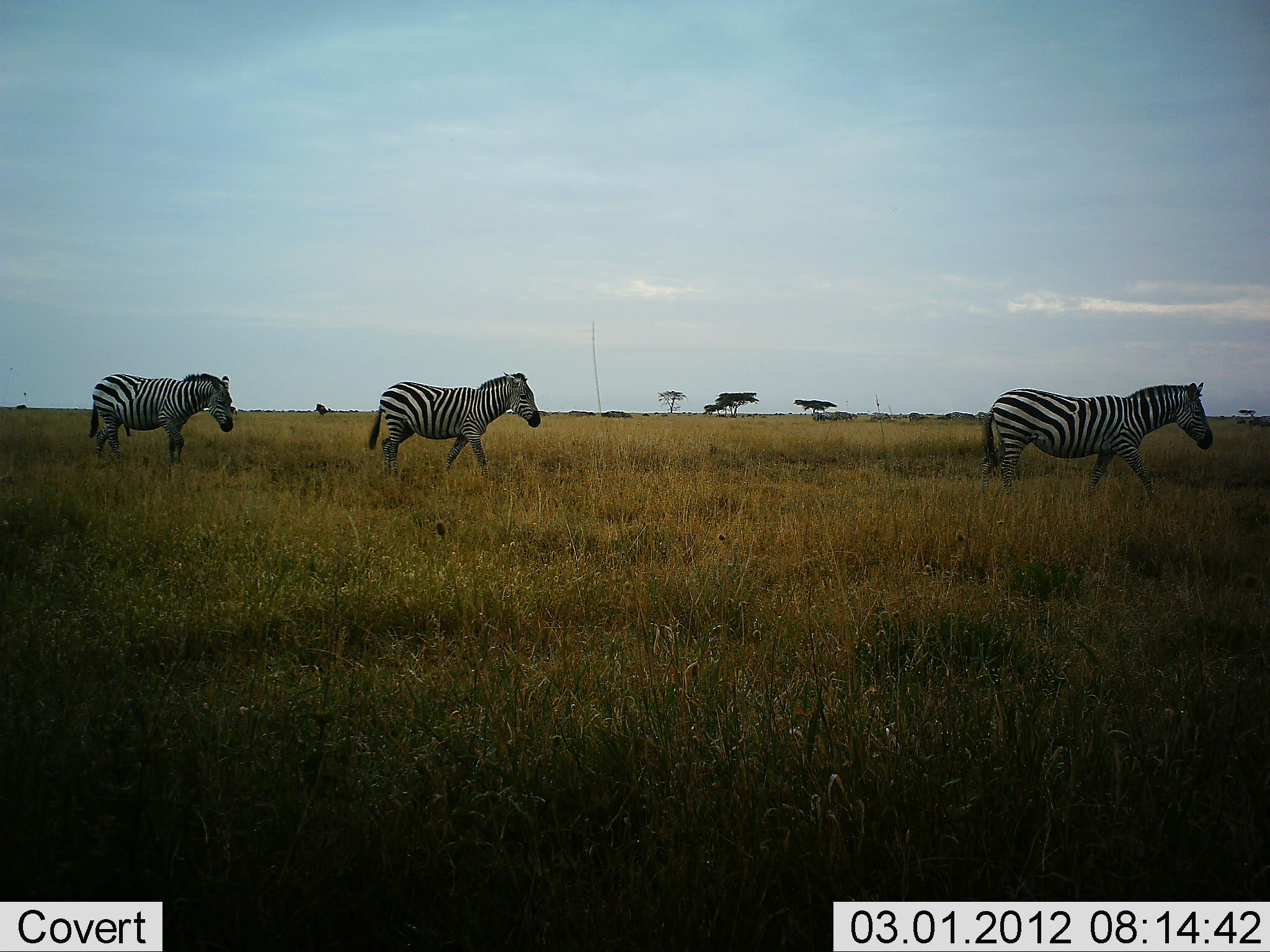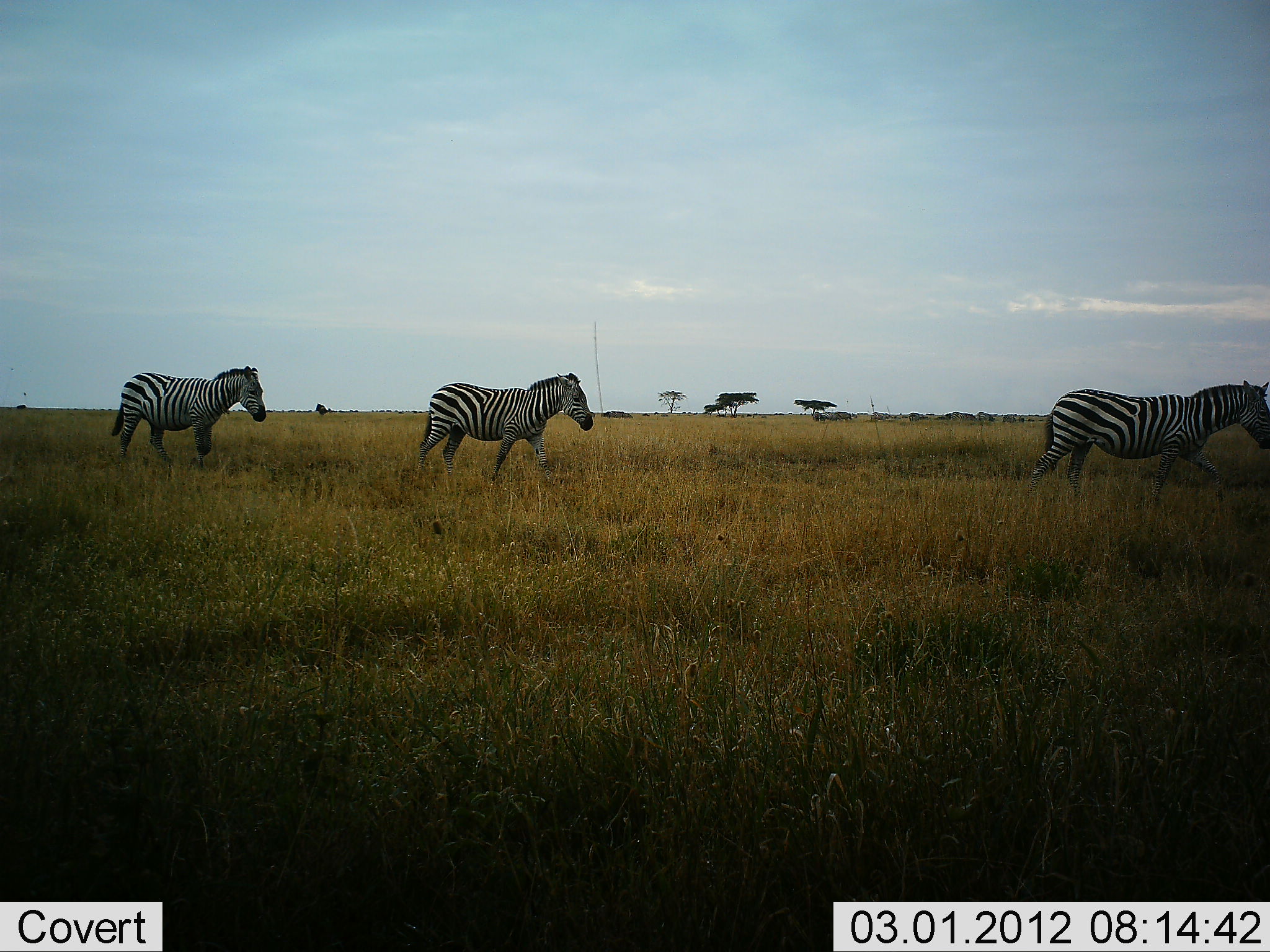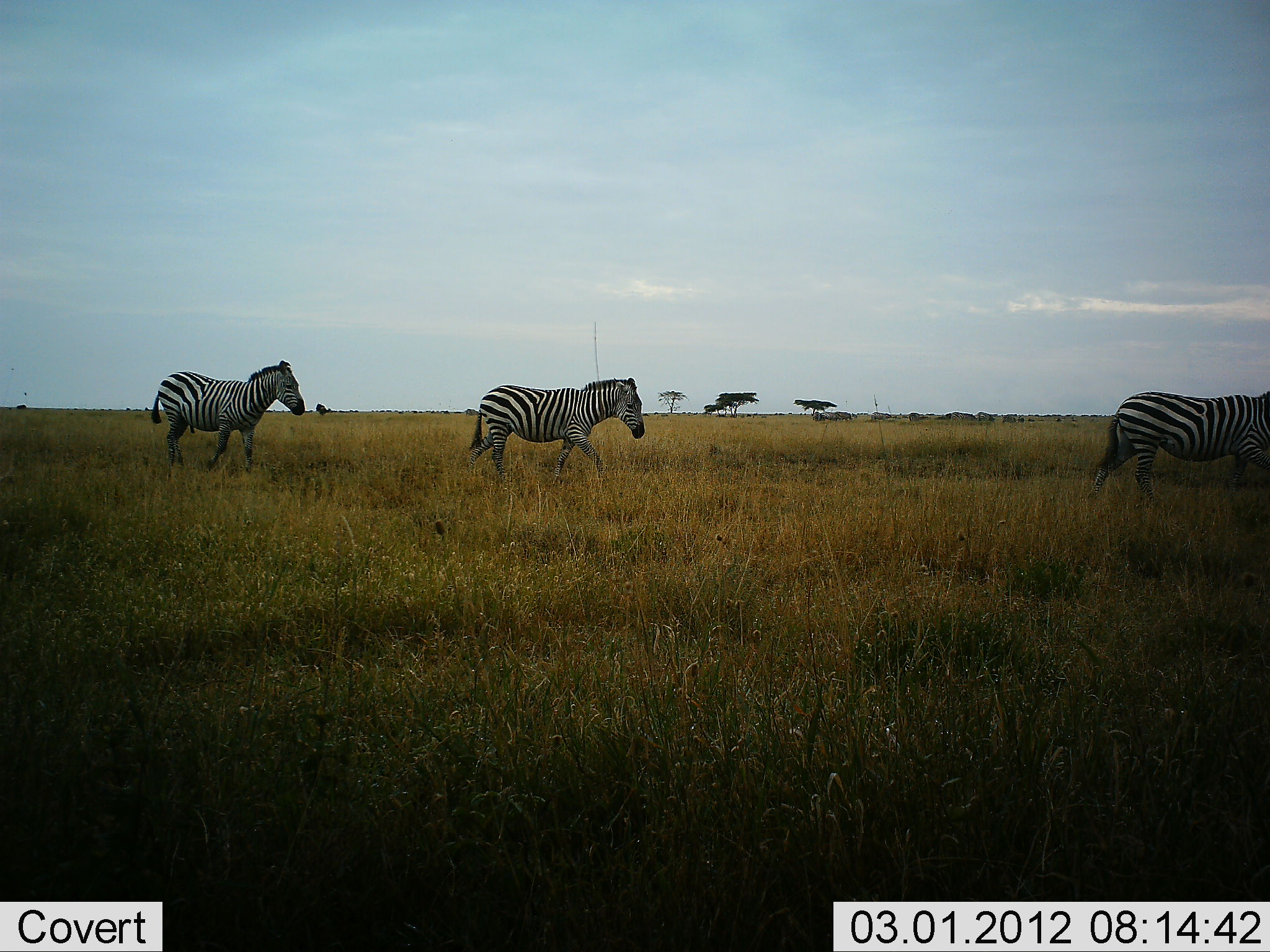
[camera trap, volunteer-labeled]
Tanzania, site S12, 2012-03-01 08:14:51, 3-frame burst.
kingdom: Animalia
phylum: Chordata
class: Mammalia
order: Perissodactyla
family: Equidae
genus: Equus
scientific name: Equus quagga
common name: plains zebra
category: zebra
Zebra (plains zebra) (Equus quagga), count 3. Behavior (volunteer vote fractions): standing 0%, resting 0%, moving 100%, interacting 0%. Young present (vote fraction): 0%. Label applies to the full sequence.